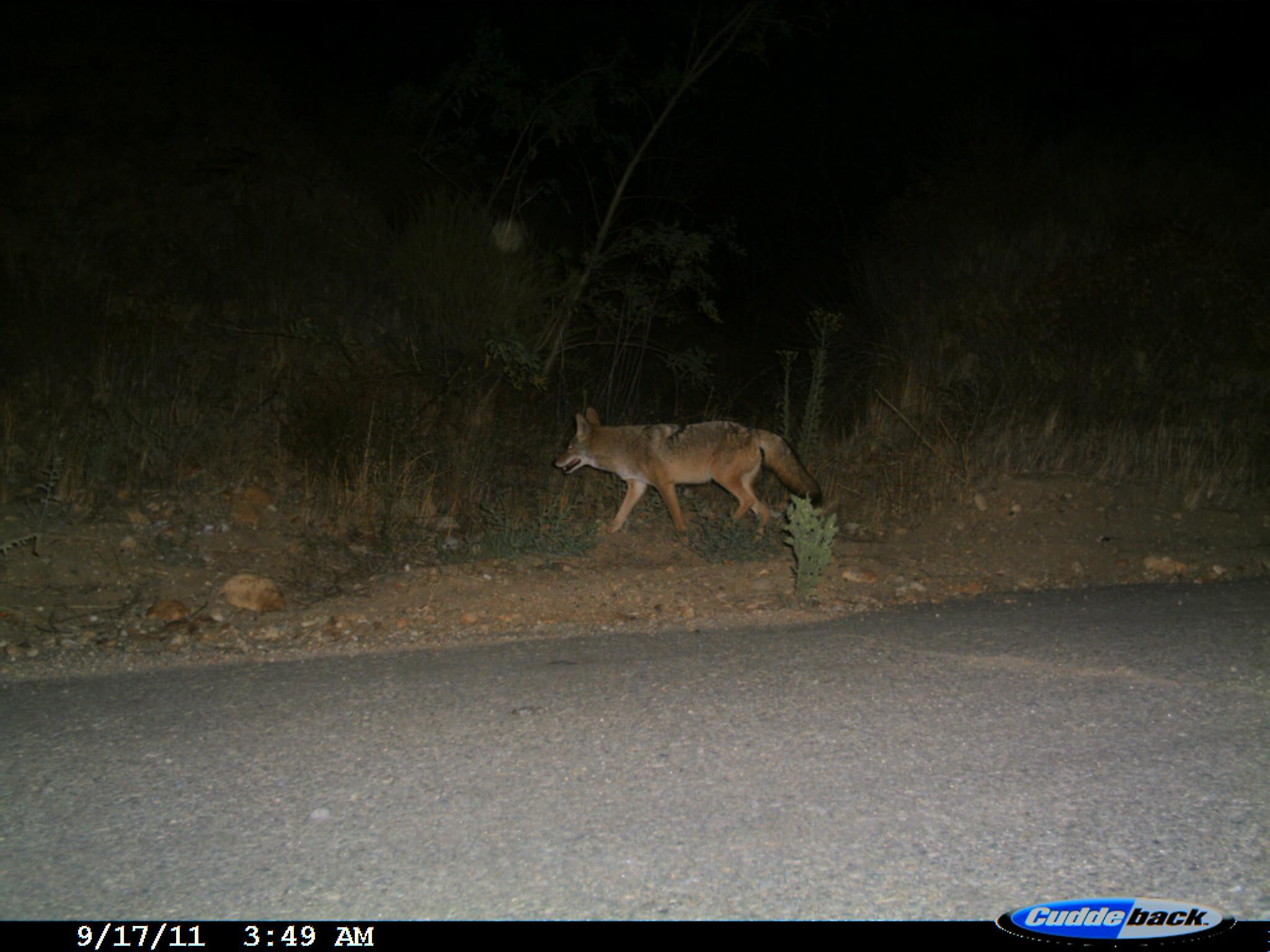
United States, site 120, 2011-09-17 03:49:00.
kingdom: Animalia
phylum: Chordata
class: Mammalia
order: Carnivora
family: Canidae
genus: Canis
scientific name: Canis latrans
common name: coyote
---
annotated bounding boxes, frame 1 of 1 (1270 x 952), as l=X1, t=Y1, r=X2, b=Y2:
coyote: l=552, t=397, r=829, b=555